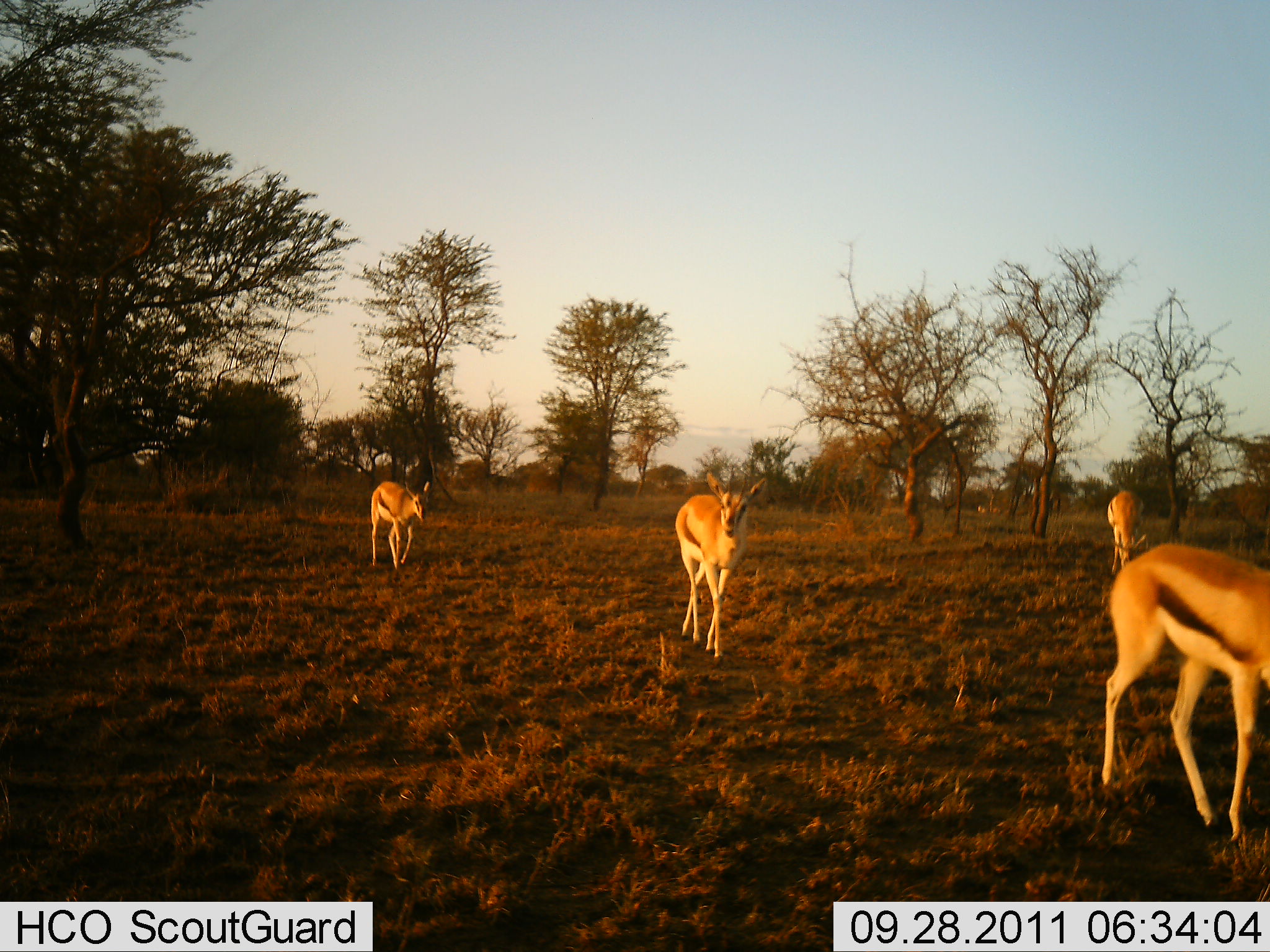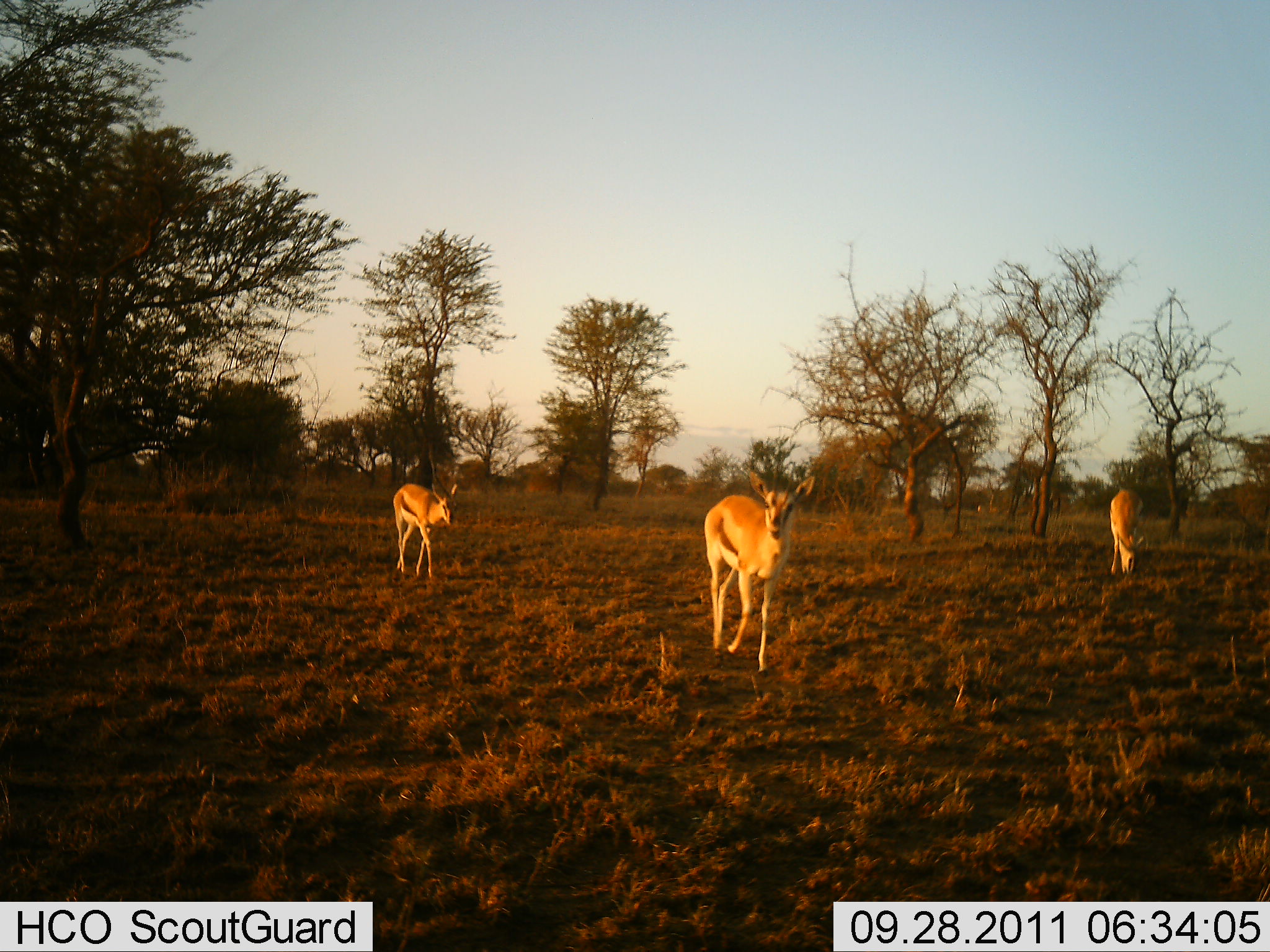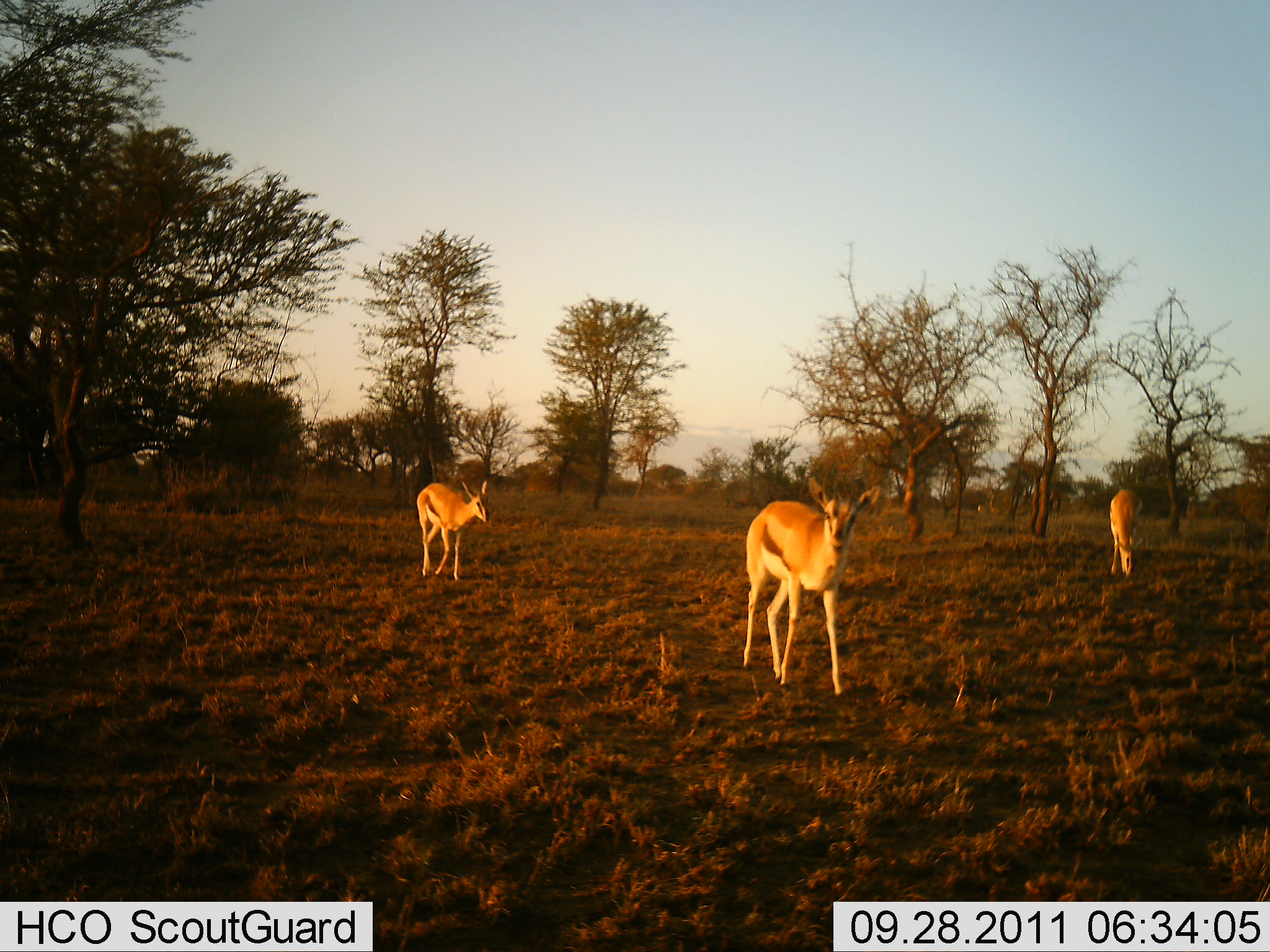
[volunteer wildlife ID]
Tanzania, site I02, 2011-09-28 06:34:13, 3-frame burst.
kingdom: Animalia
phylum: Chordata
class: Mammalia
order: Artiodactyla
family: Bovidae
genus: Eudorcas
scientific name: Eudorcas thomsonii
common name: thomson's gazelle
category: gazellethomsons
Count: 4.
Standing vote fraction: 7%.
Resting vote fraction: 0%.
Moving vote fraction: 100%.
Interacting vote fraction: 0%.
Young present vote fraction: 0%.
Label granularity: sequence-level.